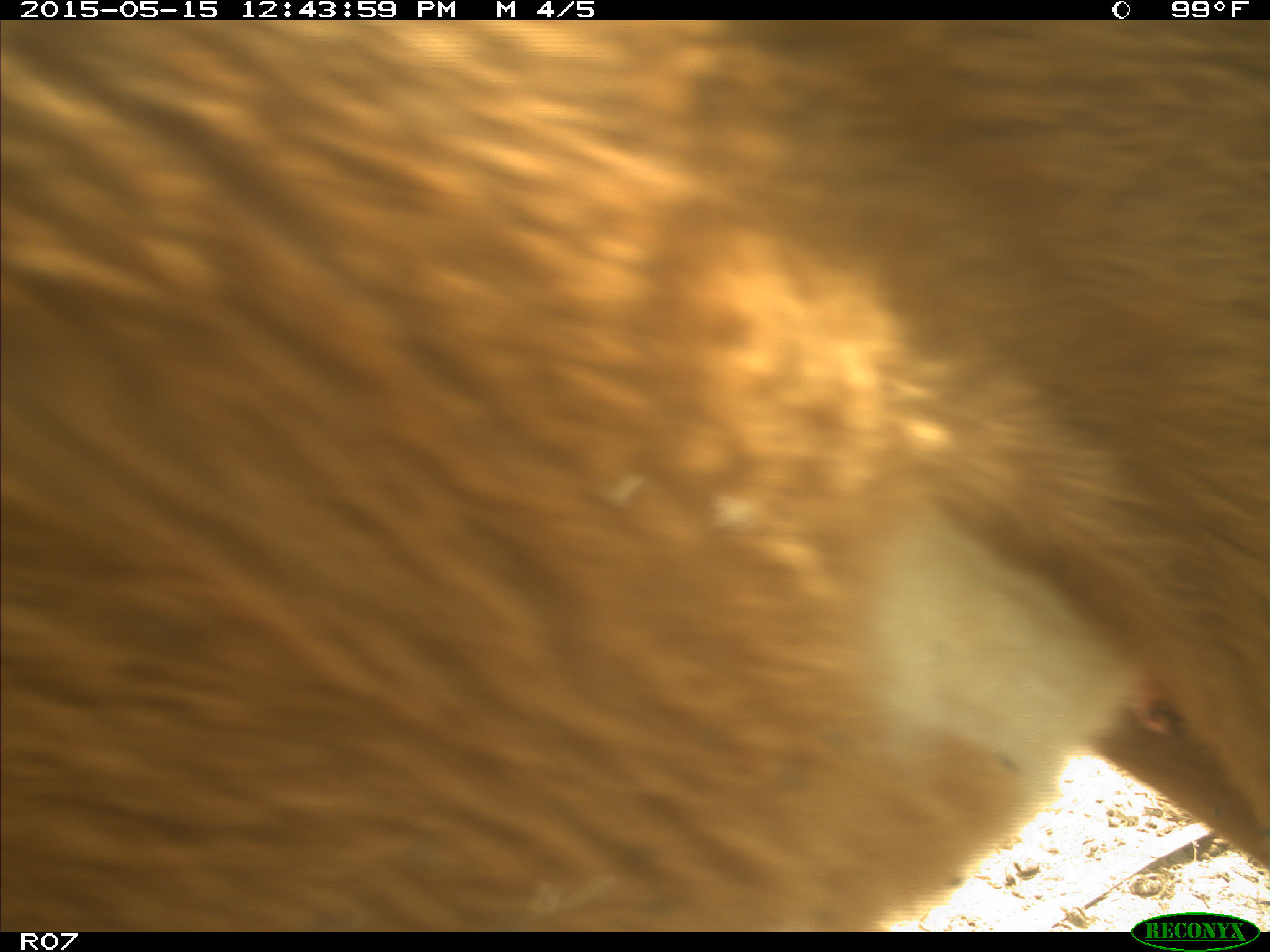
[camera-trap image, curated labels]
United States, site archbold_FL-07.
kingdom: Animalia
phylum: Chordata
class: Mammalia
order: Artiodactyla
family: Bovidae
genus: Bos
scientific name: Bos taurus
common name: domestic cow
Bos taurus (domestic cow).